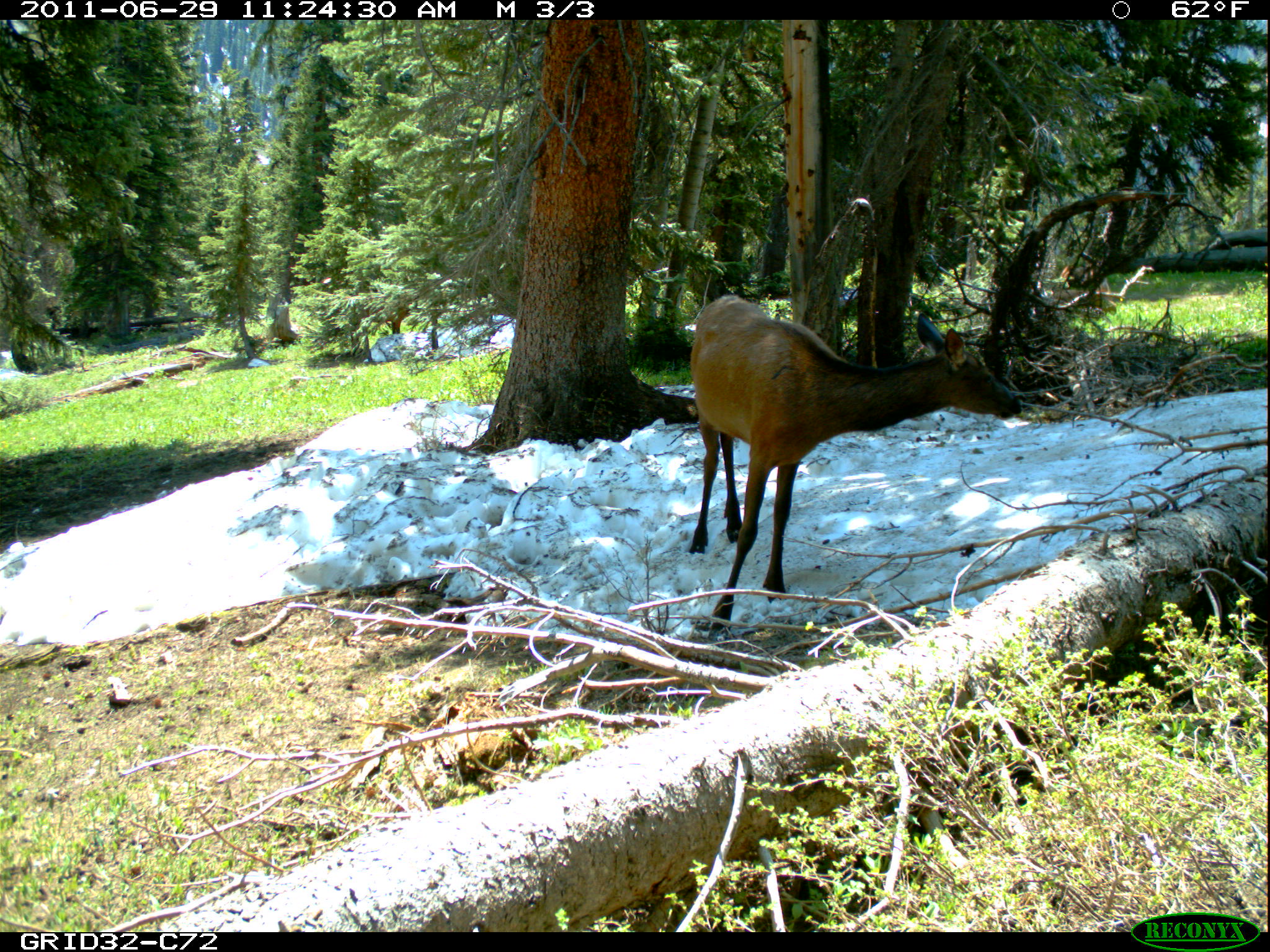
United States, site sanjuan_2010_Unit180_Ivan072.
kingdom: Animalia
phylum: Chordata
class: Mammalia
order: Artiodactyla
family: Cervidae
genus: Cervus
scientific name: Cervus elaphus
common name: red deer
Cervus elaphus (red deer).